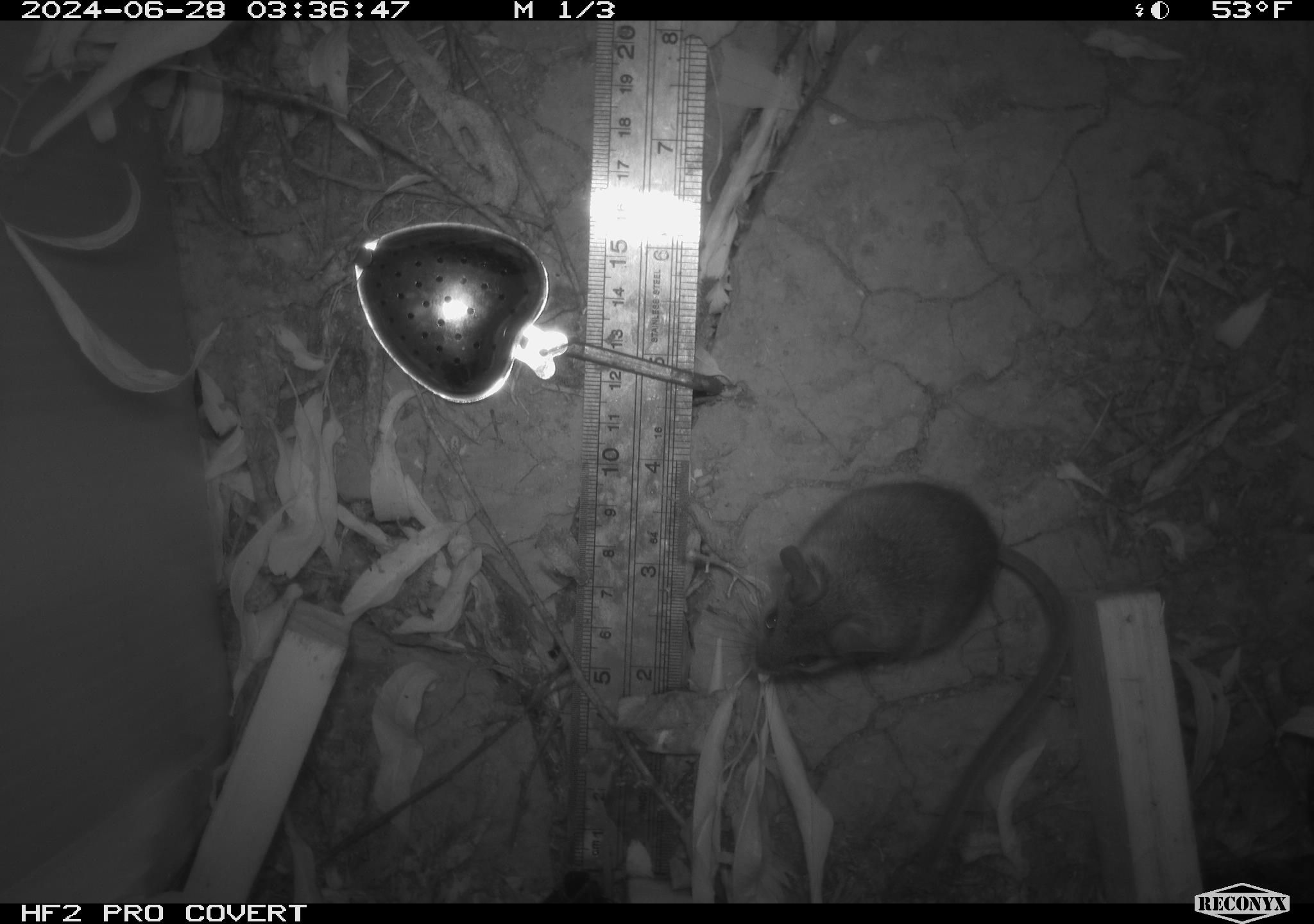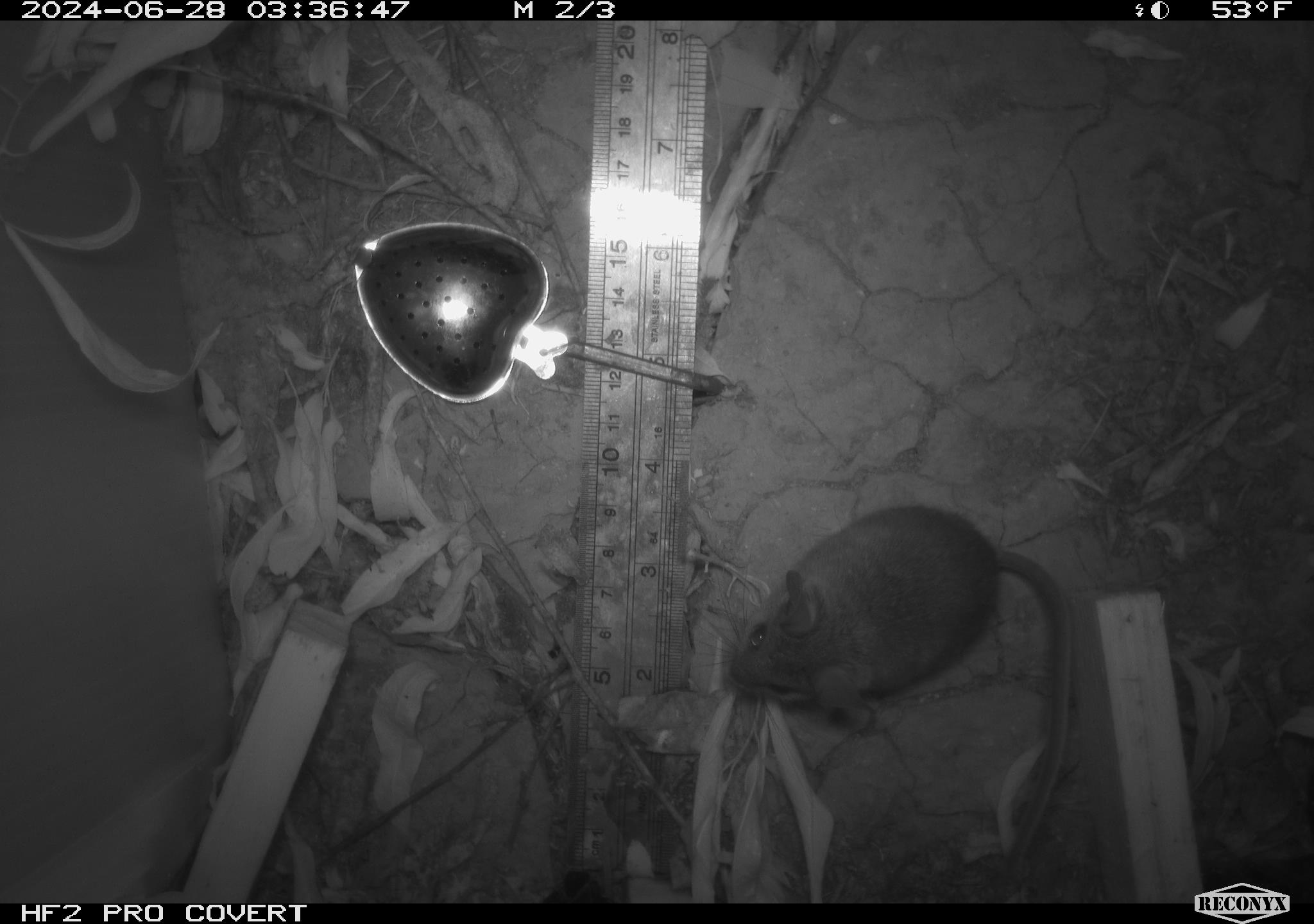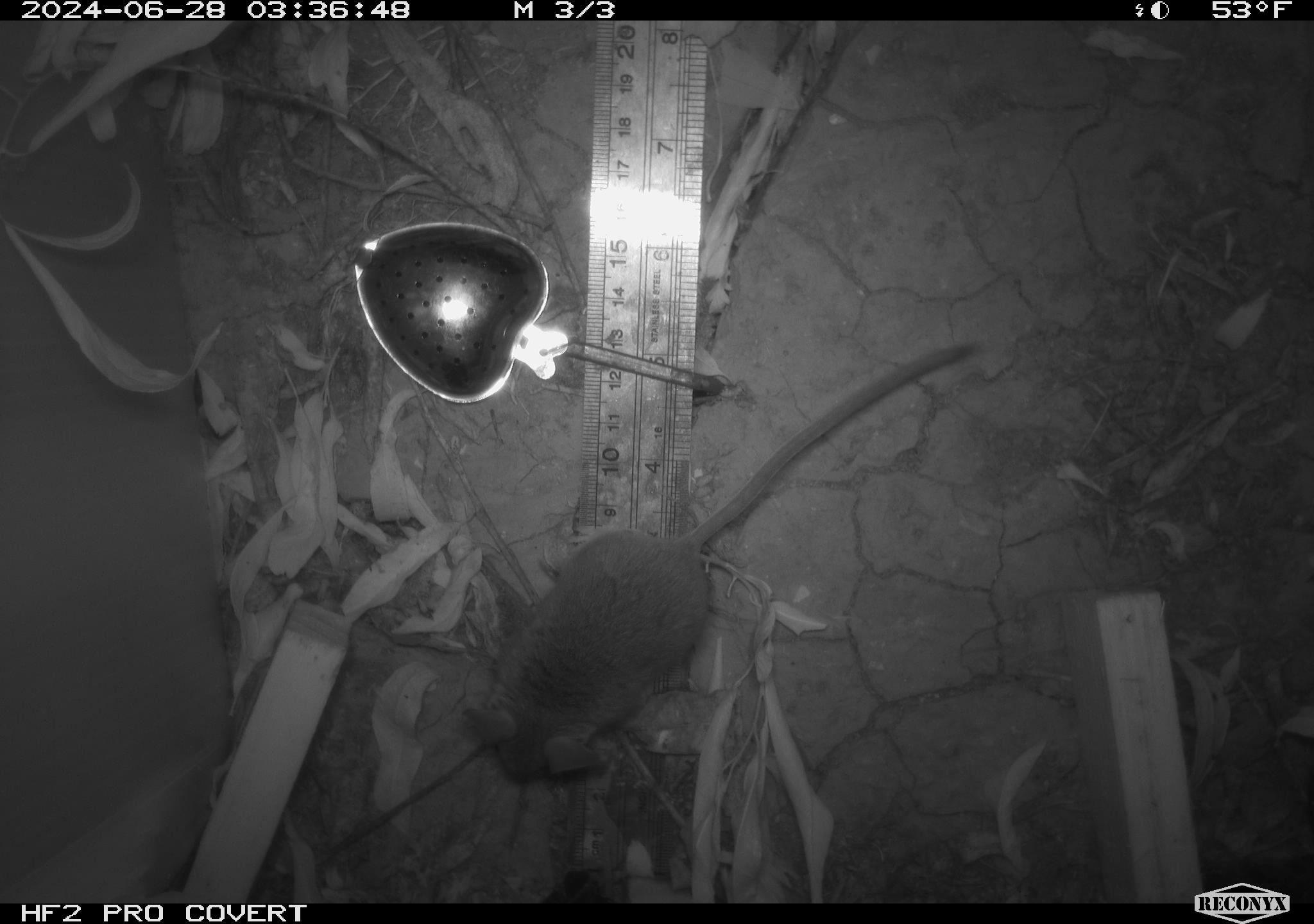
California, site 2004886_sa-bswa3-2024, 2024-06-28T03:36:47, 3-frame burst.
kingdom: Animalia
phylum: Chordata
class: Mammalia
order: Rodentia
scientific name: Rodentia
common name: mouse species